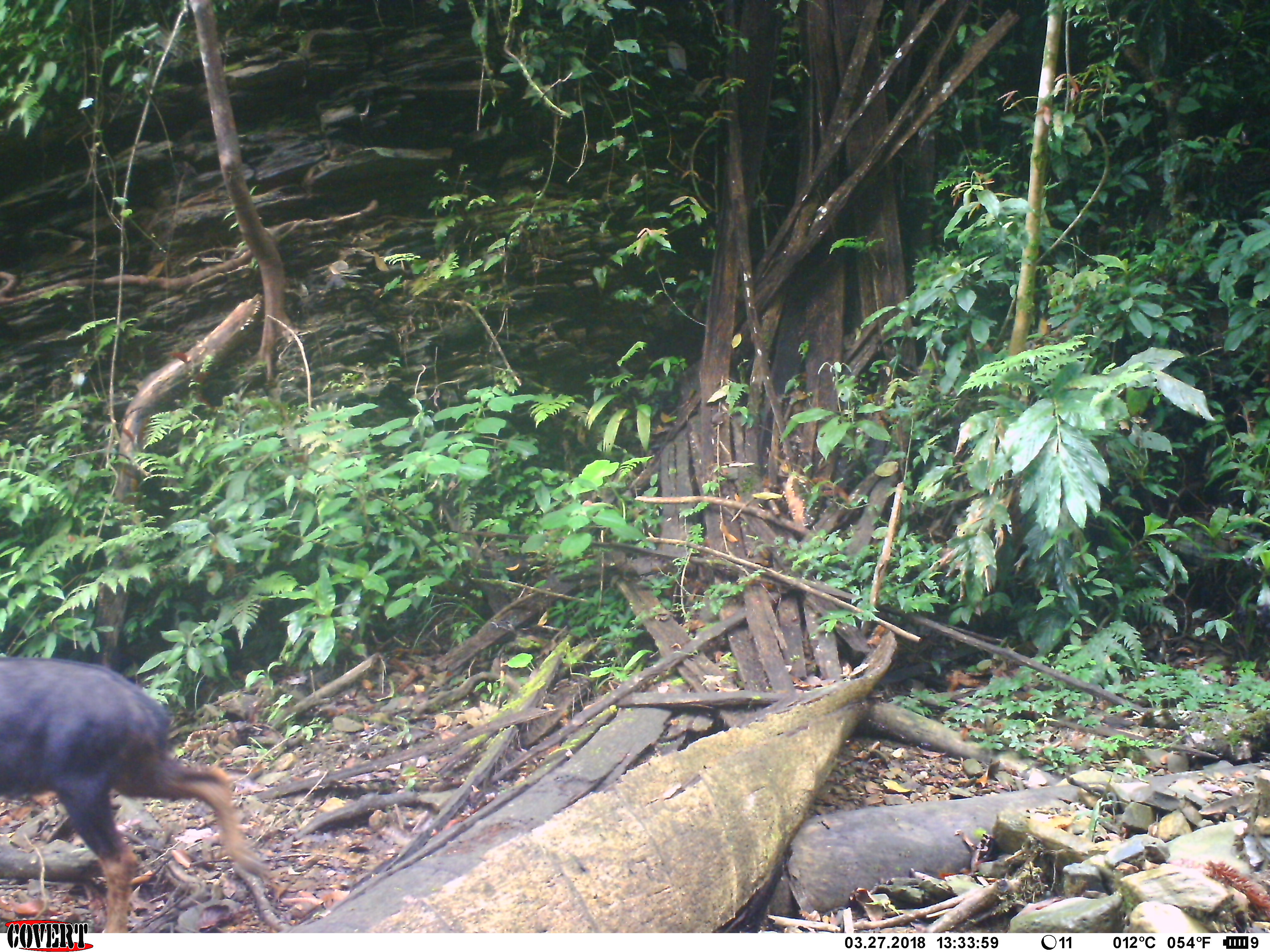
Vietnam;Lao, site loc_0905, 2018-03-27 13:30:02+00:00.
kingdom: Animalia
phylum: Chordata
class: Mammalia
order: Artiodactyla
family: Bovidae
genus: Capricornis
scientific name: Capricornis sumatraensis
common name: chinese serow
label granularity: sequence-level